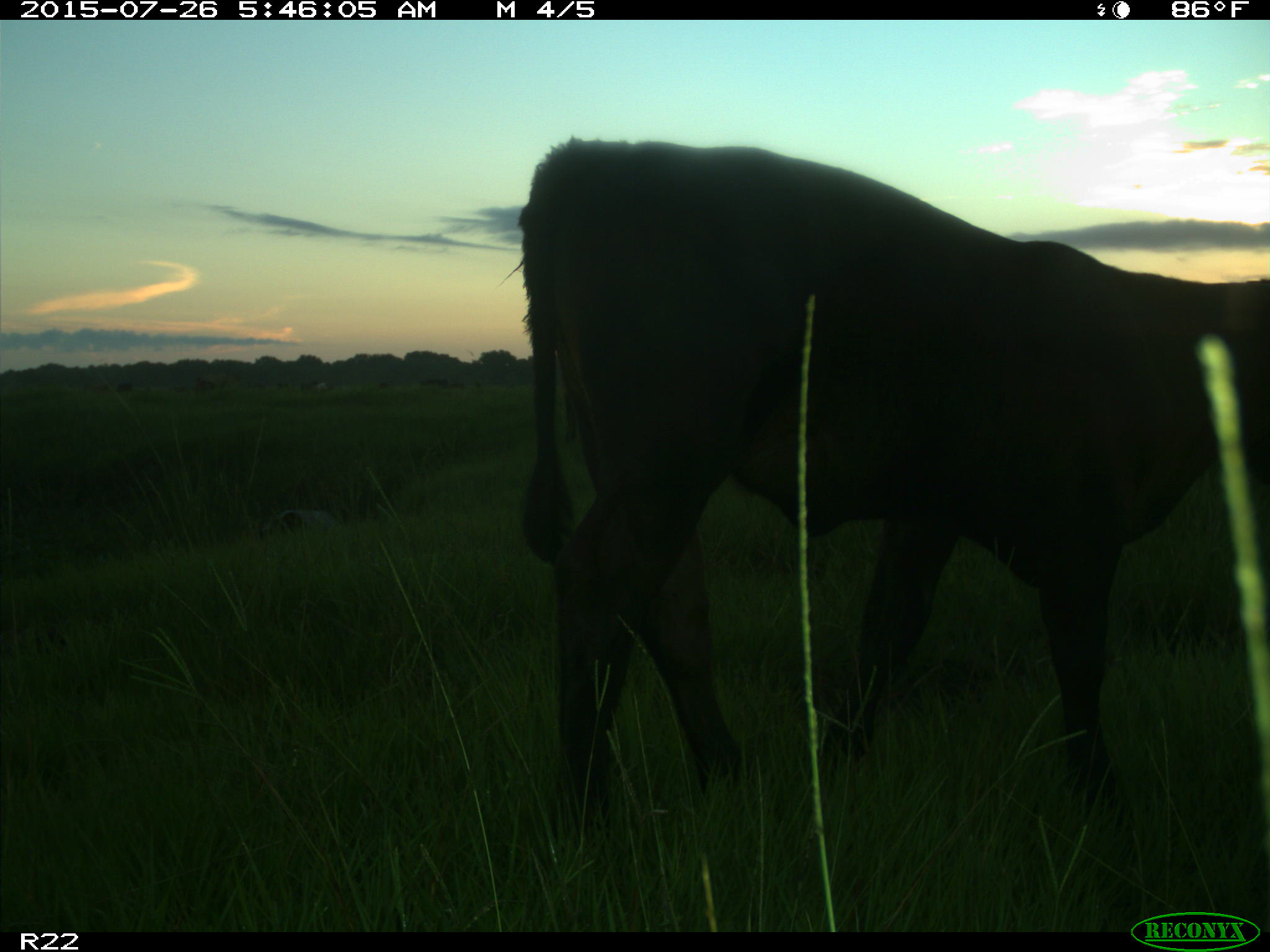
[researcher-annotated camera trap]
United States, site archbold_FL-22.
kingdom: Animalia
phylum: Chordata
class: Mammalia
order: Artiodactyla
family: Bovidae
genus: Bos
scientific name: Bos taurus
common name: domestic cow